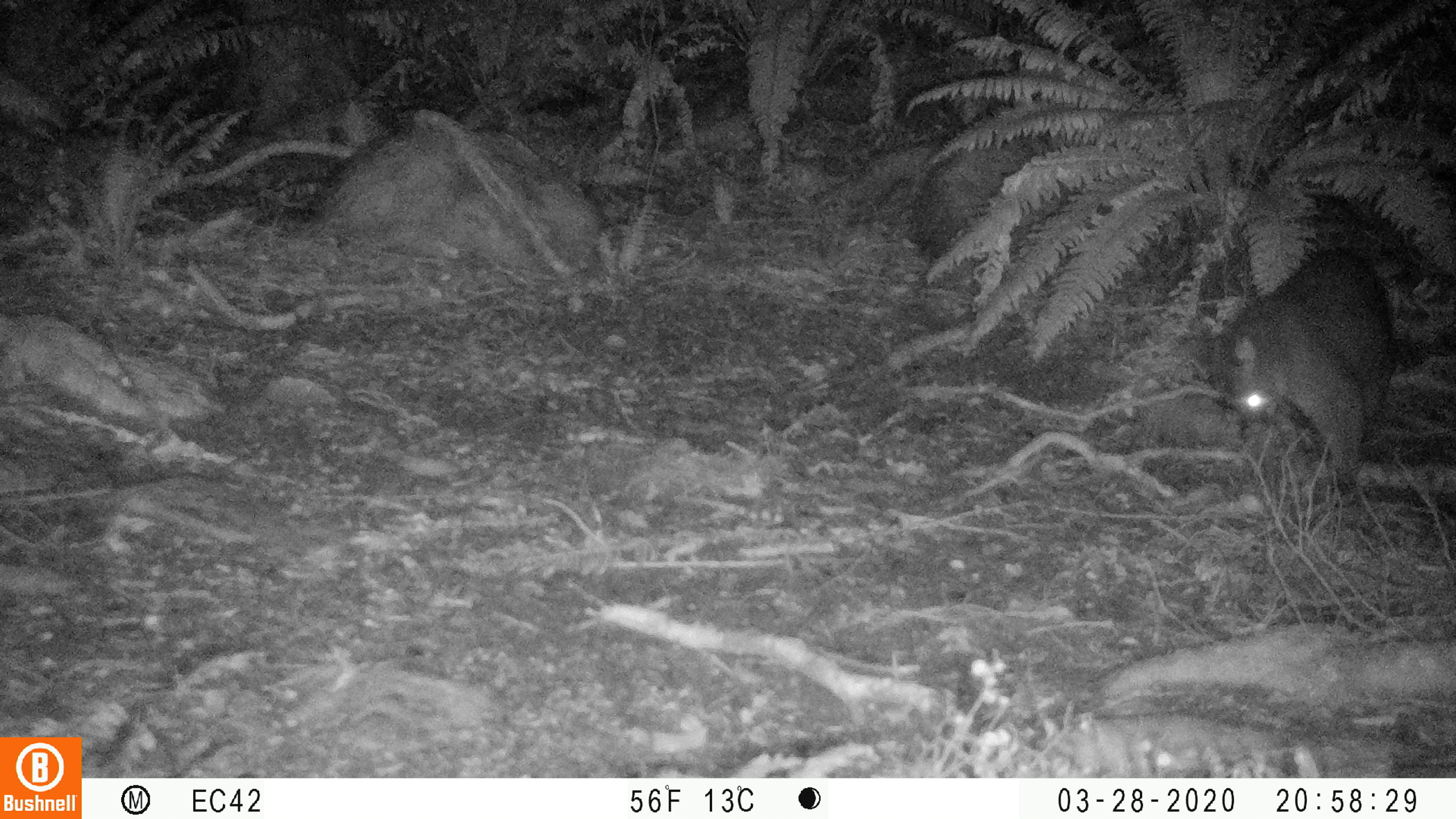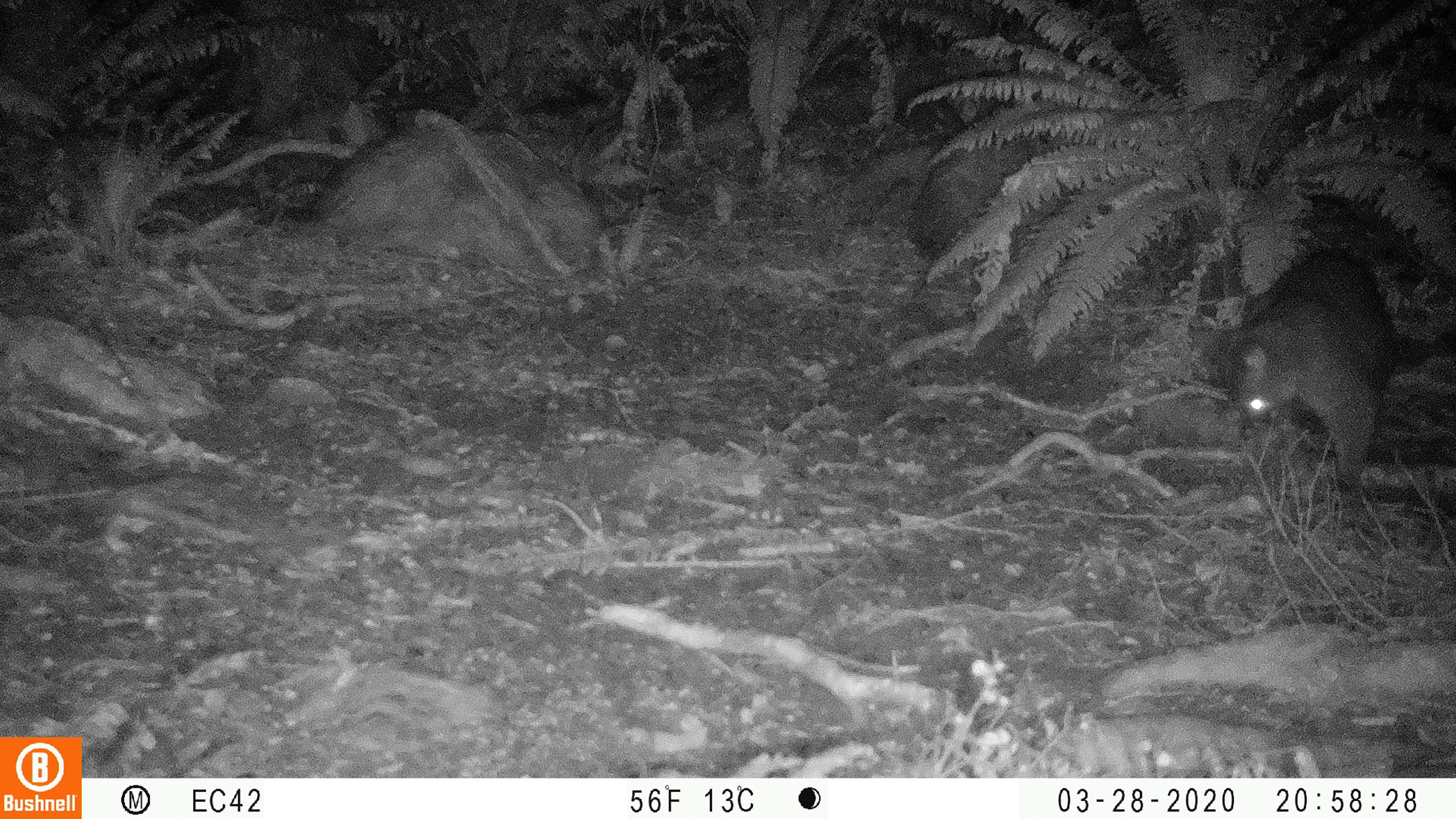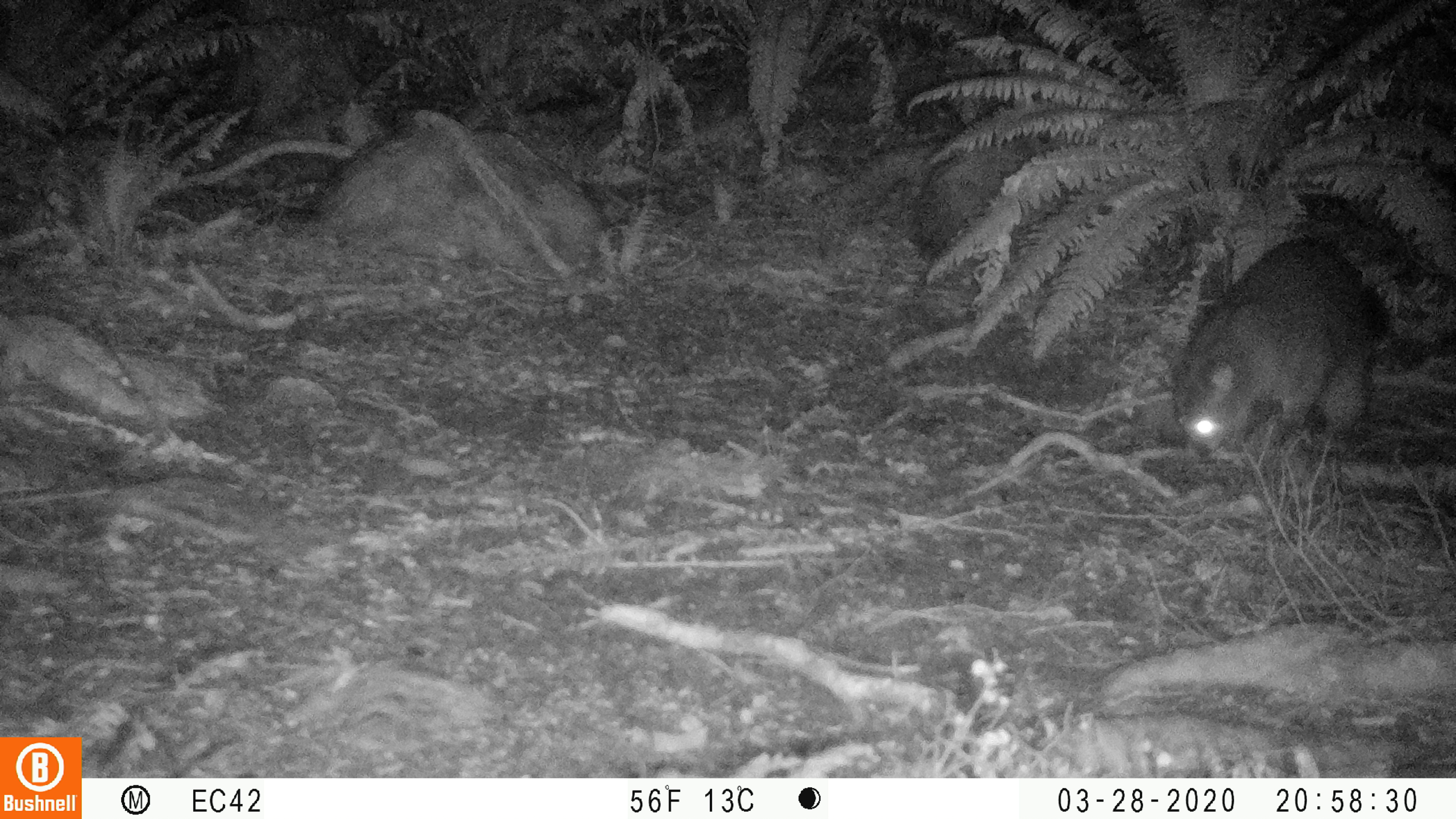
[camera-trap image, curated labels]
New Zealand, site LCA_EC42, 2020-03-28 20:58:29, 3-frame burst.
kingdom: Animalia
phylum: Chordata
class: Mammalia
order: Diprotodontia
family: Phalangeridae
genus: Trichosurus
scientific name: Trichosurus vulpecula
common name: common brushtail possum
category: possum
Possum (common brushtail possum) (Trichosurus vulpecula).